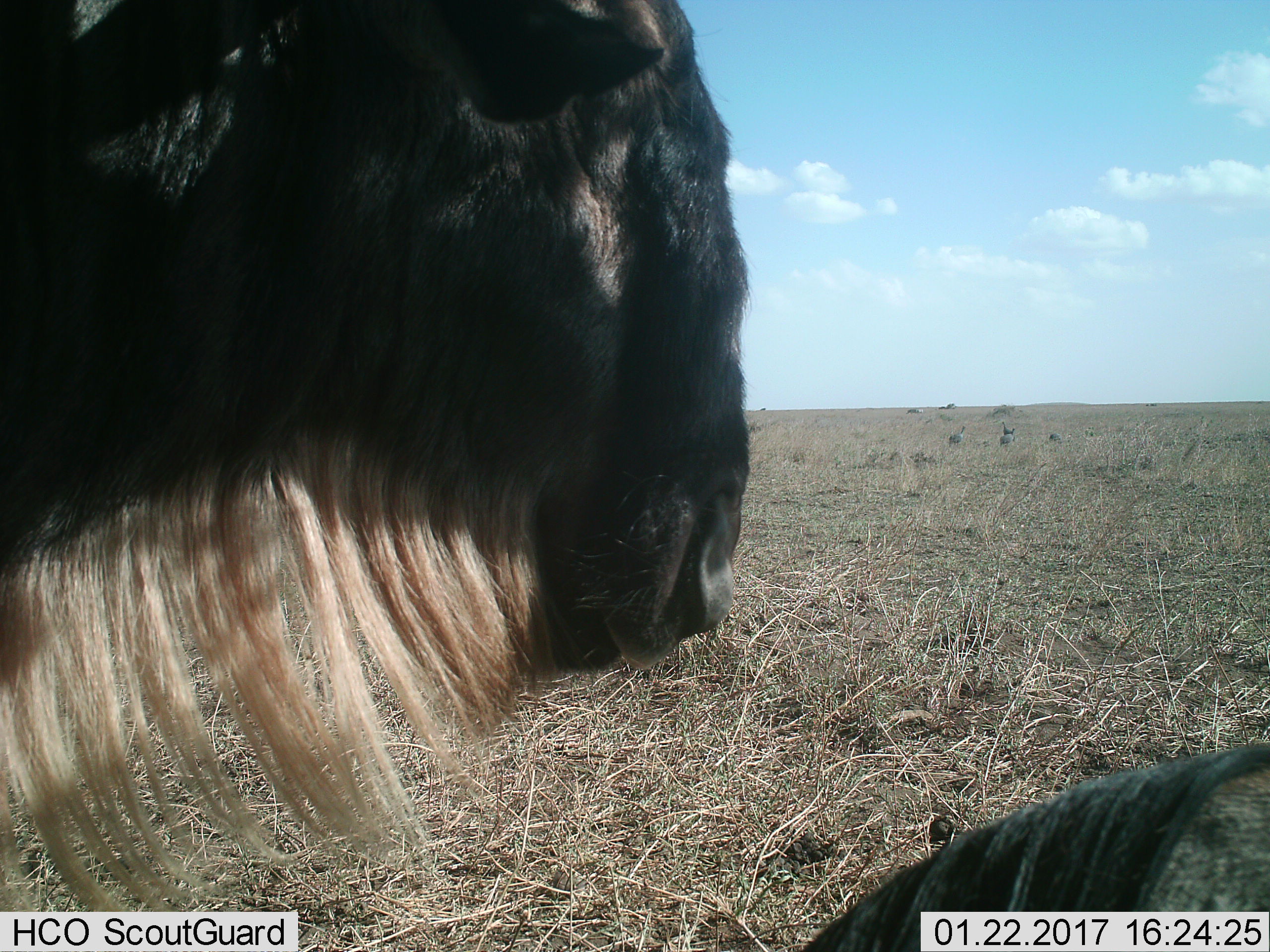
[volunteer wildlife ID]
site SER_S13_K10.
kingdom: Animalia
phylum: Chordata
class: Mammalia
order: Artiodactyla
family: Bovidae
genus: Connochaetes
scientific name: Connochaetes taurinus taurinus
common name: blue wildebeest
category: wildebeestblue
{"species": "wildebeestblue (blue wildebeest) (Connochaetes taurinus taurinus)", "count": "2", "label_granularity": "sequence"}